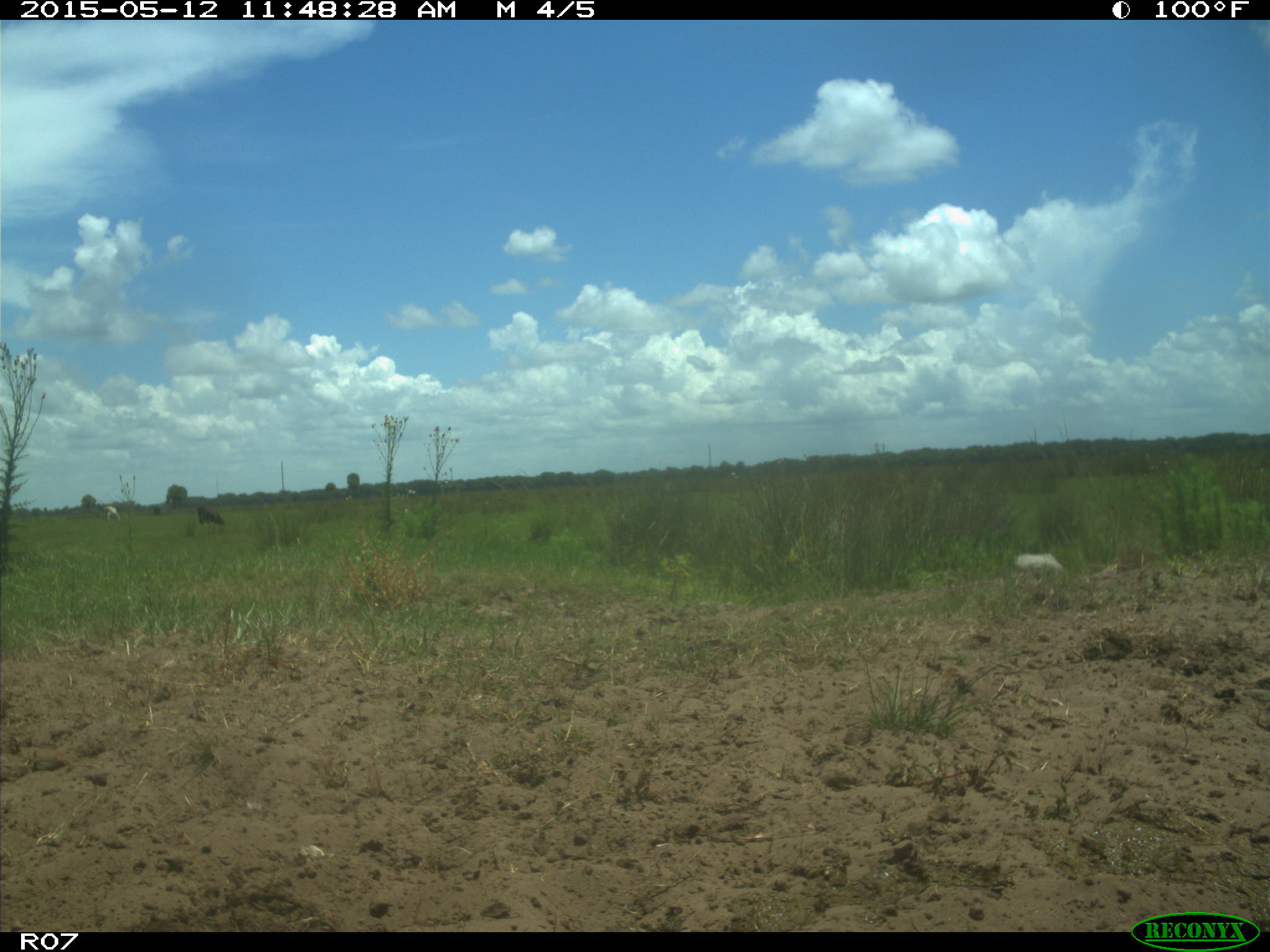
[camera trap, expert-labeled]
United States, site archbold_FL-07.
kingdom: Animalia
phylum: Chordata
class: Mammalia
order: Artiodactyla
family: Bovidae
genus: Bos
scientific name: Bos taurus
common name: domestic cow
Bos taurus (domestic cow).